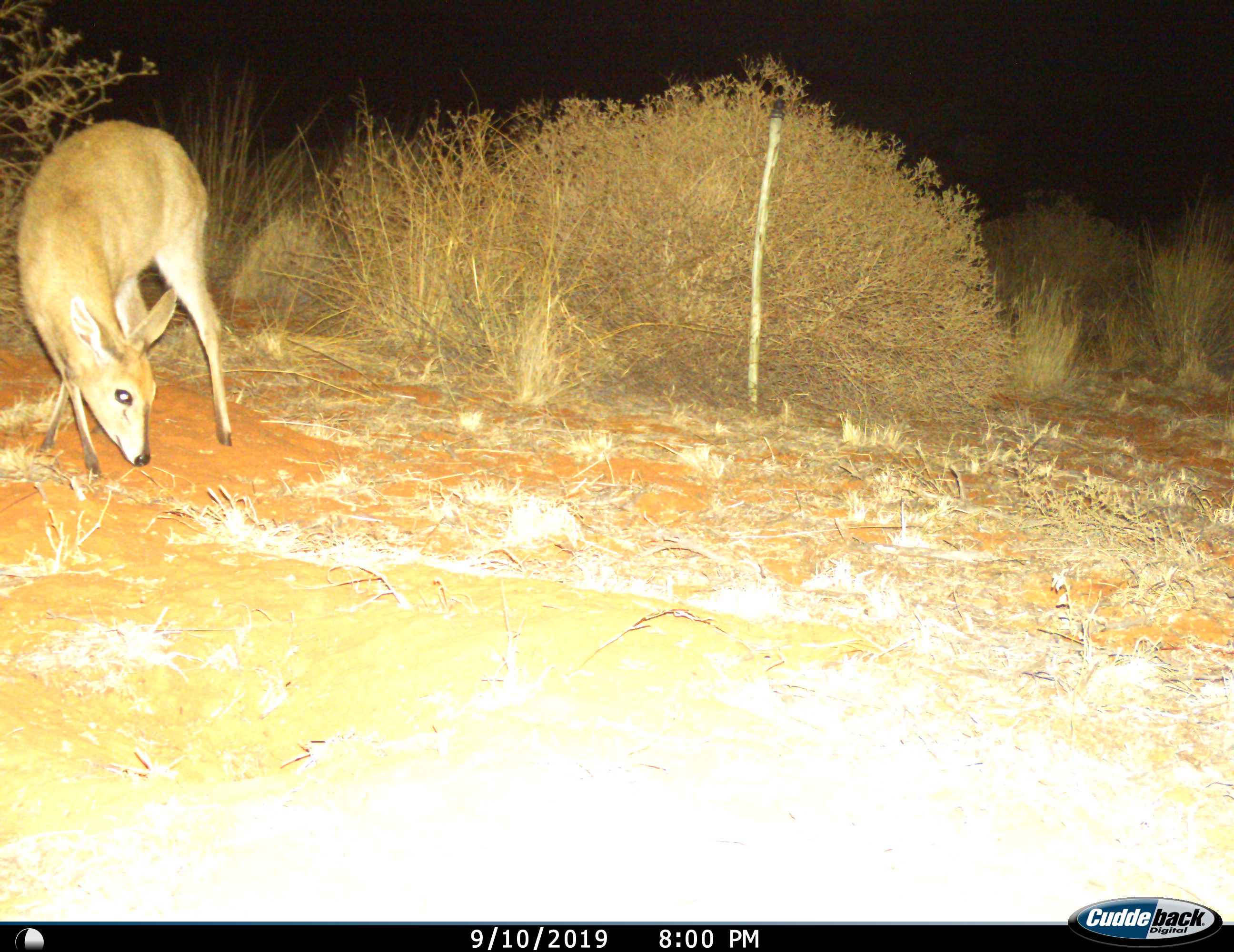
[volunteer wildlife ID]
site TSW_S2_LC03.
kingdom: Animalia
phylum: Chordata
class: Mammalia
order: Artiodactyla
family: Bovidae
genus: Sylvicapra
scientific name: Sylvicapra grimmia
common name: common duiker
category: duikercommongrey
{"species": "duikercommongrey (common duiker) (Sylvicapra grimmia)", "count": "1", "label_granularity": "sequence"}